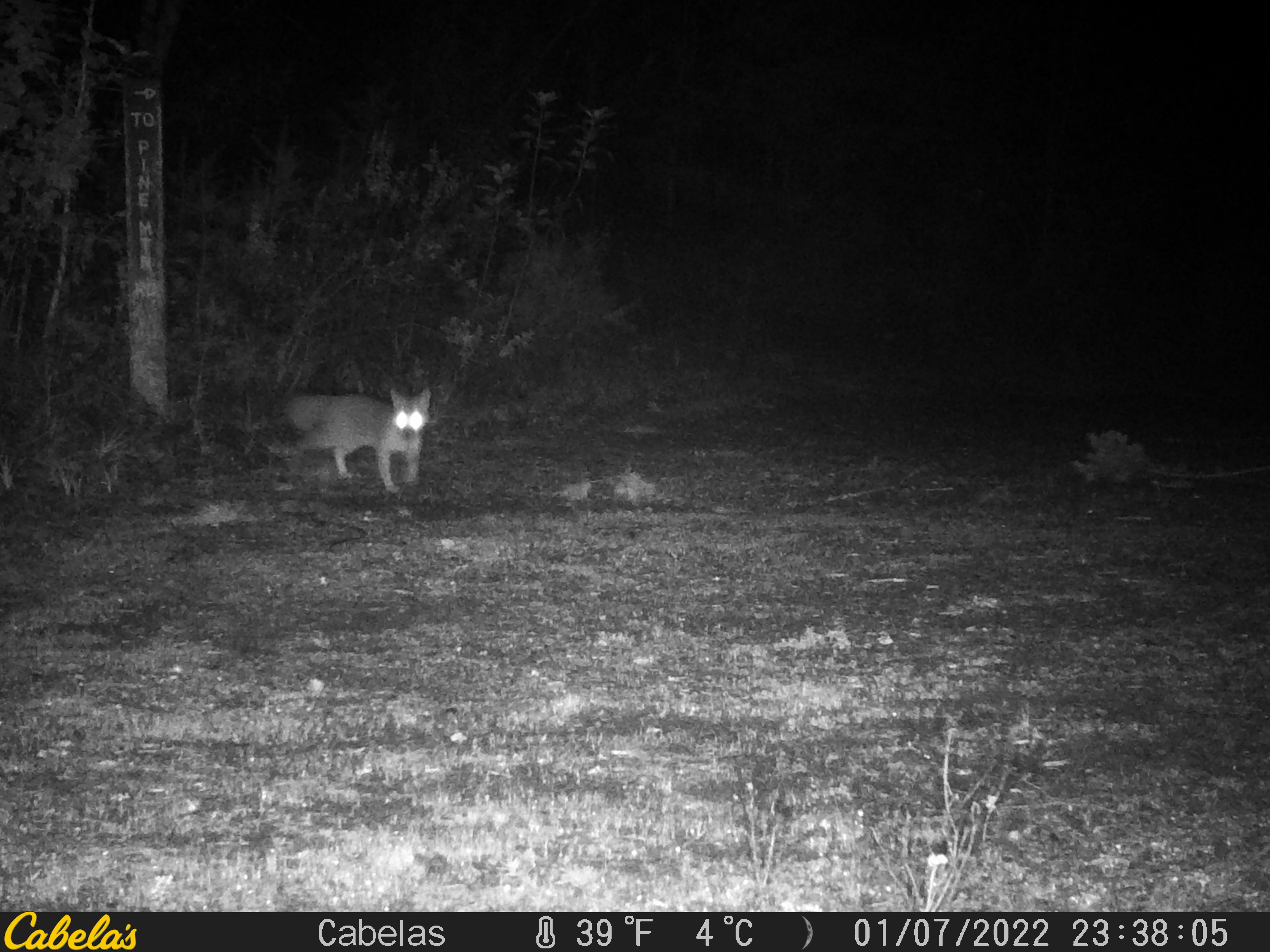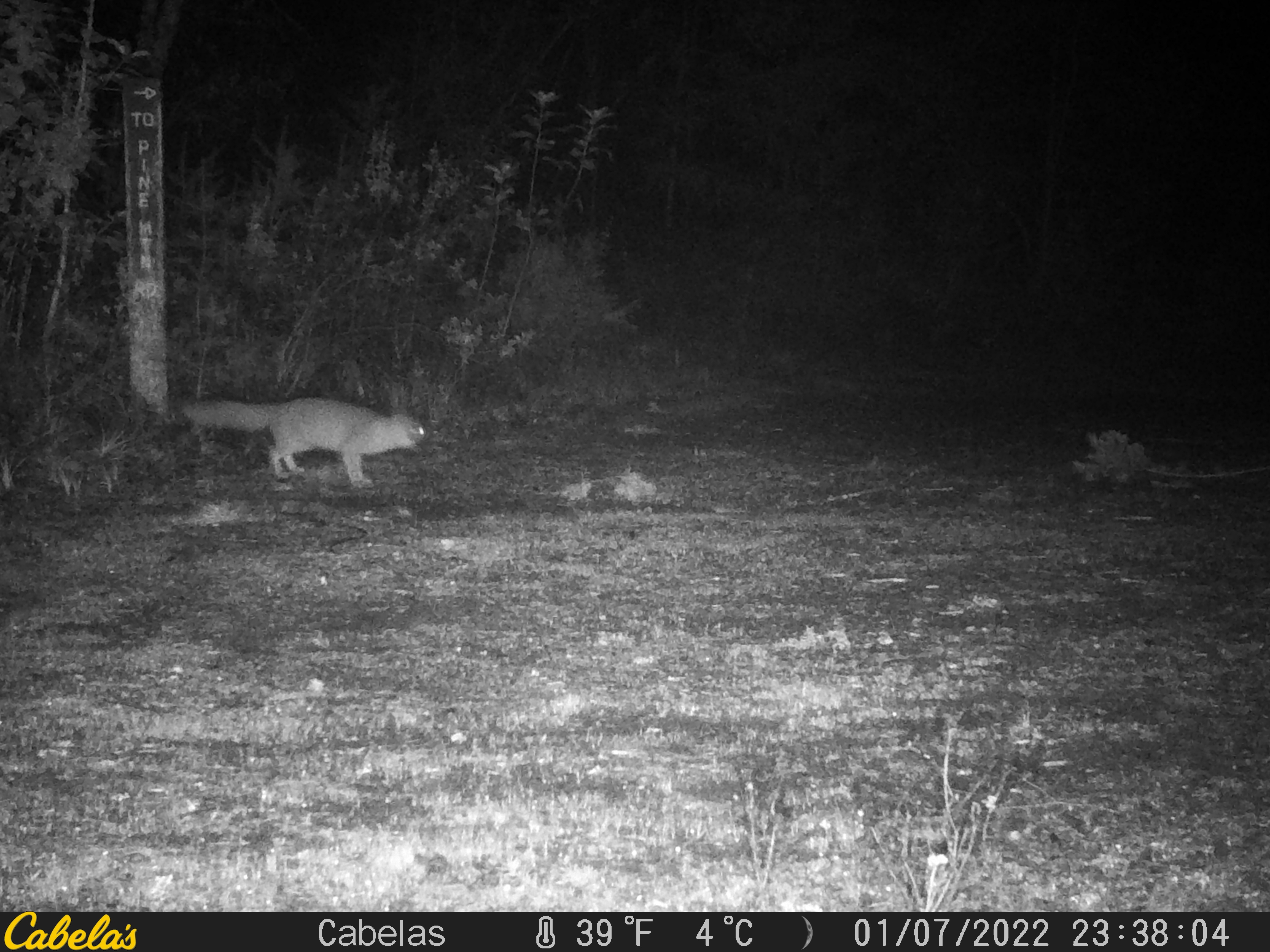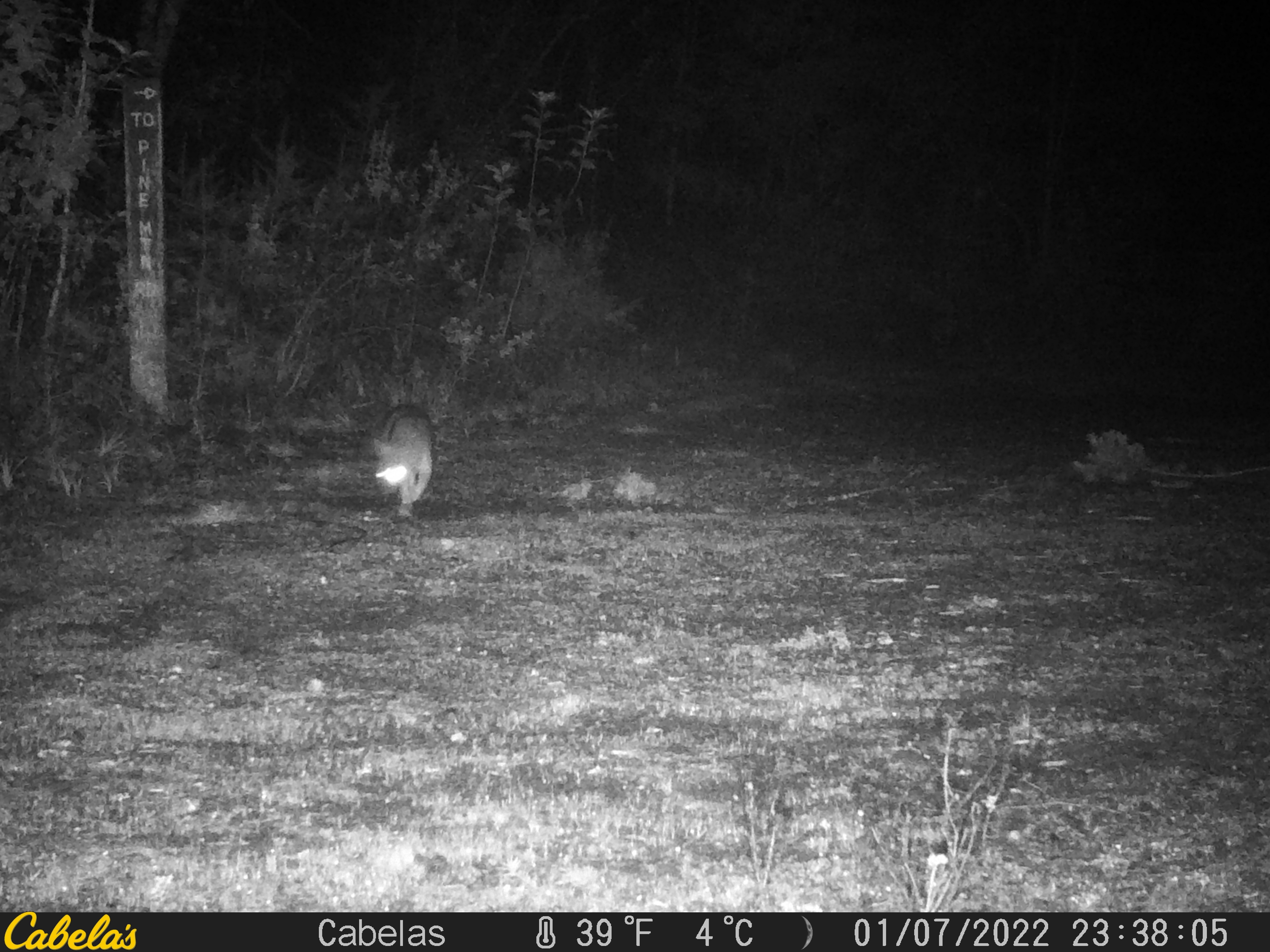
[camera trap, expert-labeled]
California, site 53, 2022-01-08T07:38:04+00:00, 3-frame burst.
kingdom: Animalia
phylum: Chordata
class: Mammalia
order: Carnivora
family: Canidae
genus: Urocyon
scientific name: Urocyon cinereoargenteus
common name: gray fox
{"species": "gray fox (Urocyon cinereoargenteus)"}